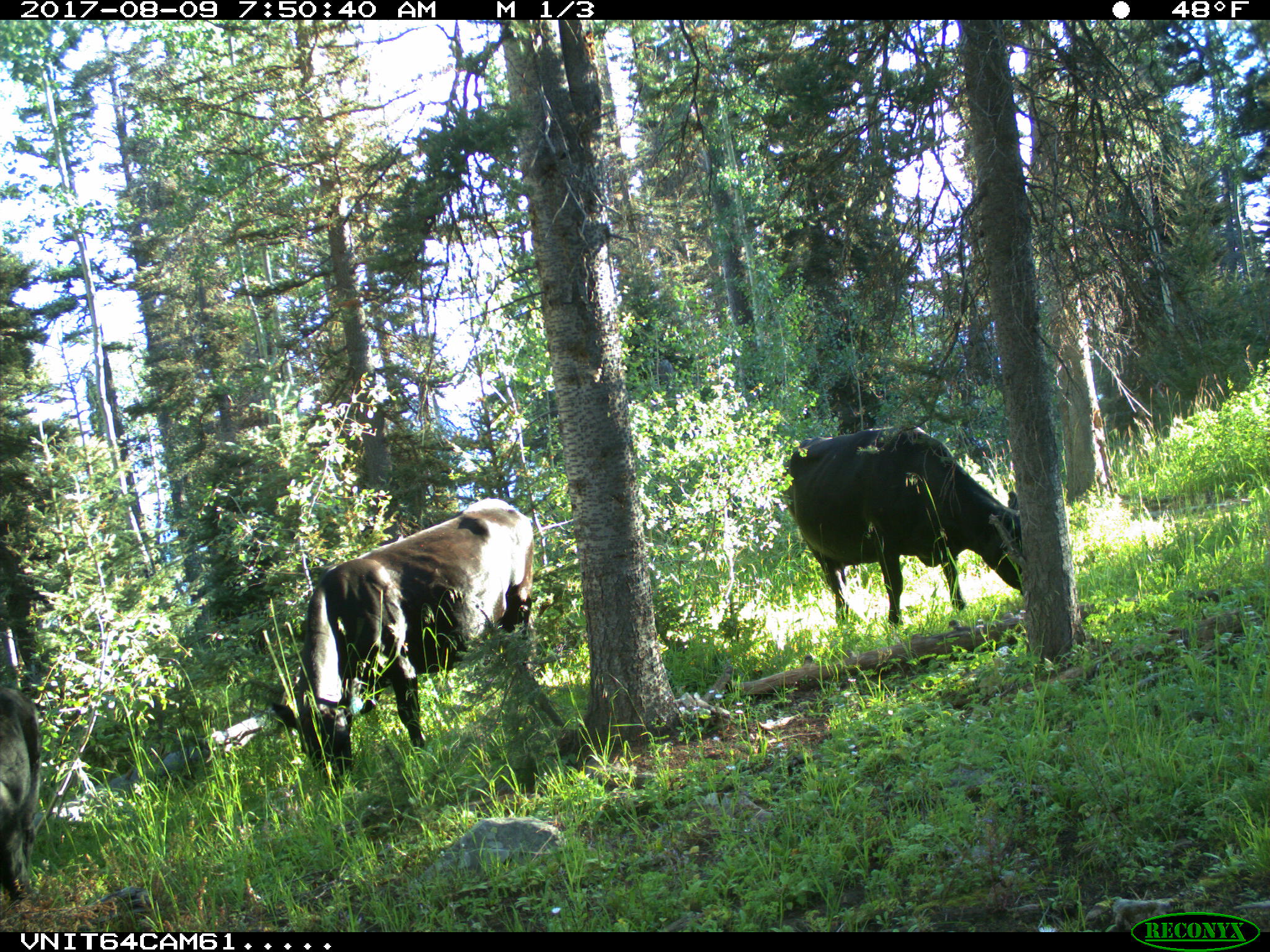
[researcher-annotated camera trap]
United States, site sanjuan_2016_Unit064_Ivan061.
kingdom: Animalia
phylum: Chordata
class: Mammalia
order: Artiodactyla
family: Bovidae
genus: Bos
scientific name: Bos taurus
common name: domestic cow